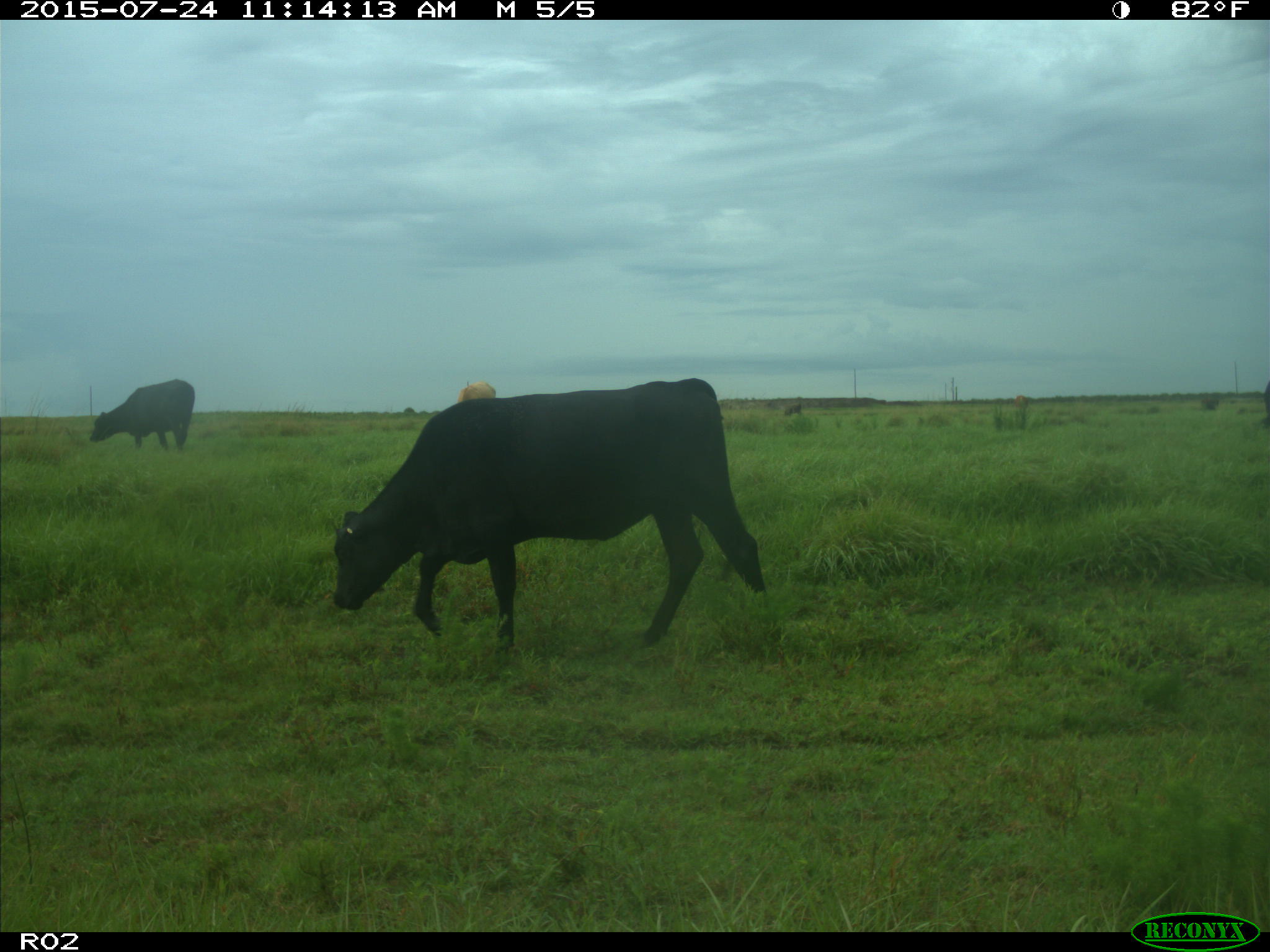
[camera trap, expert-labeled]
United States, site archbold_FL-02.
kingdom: Animalia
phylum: Chordata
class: Mammalia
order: Artiodactyla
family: Bovidae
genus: Bos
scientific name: Bos taurus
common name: domestic cow